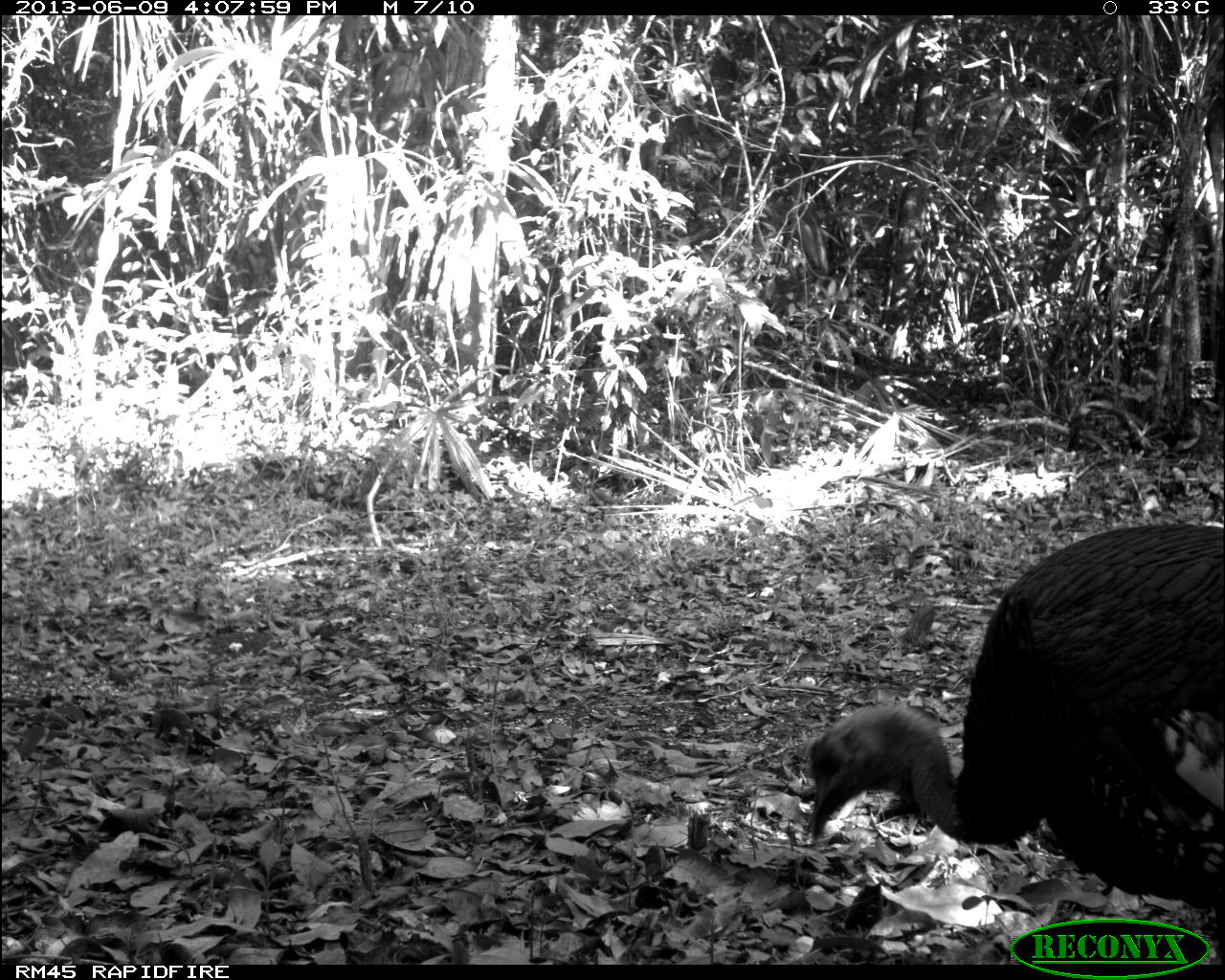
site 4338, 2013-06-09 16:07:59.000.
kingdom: Animalia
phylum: Chordata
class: Aves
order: Galliformes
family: Phasianidae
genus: Meleagris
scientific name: Meleagris ocellata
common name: ocellated turkey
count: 1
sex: male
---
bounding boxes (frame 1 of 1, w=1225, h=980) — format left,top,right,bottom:
meleagris ocellata: 797,522,1222,912